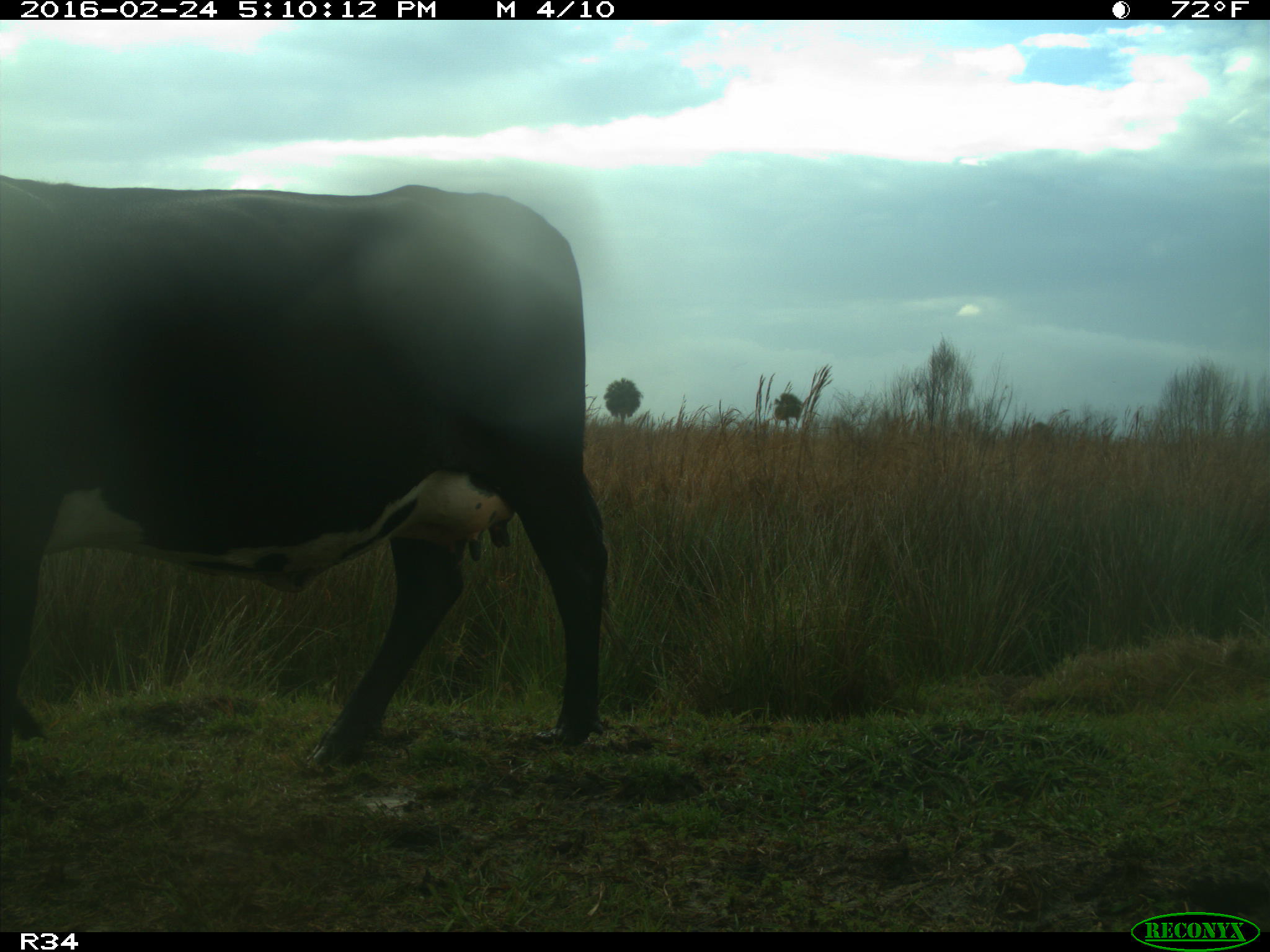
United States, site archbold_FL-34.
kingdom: Animalia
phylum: Chordata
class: Mammalia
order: Artiodactyla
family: Bovidae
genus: Bos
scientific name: Bos taurus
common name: domestic cow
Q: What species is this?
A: Bos taurus (domestic cow).